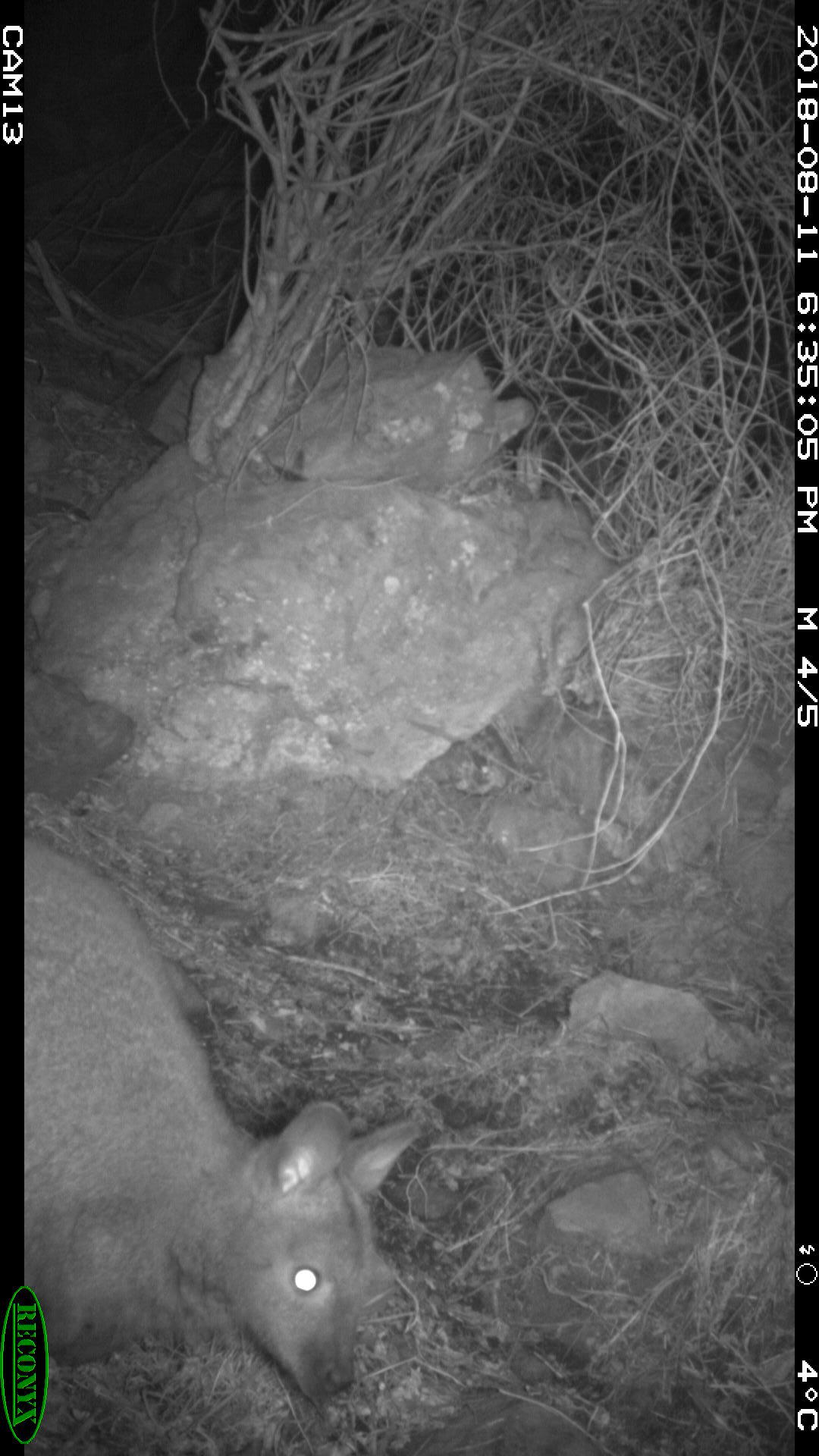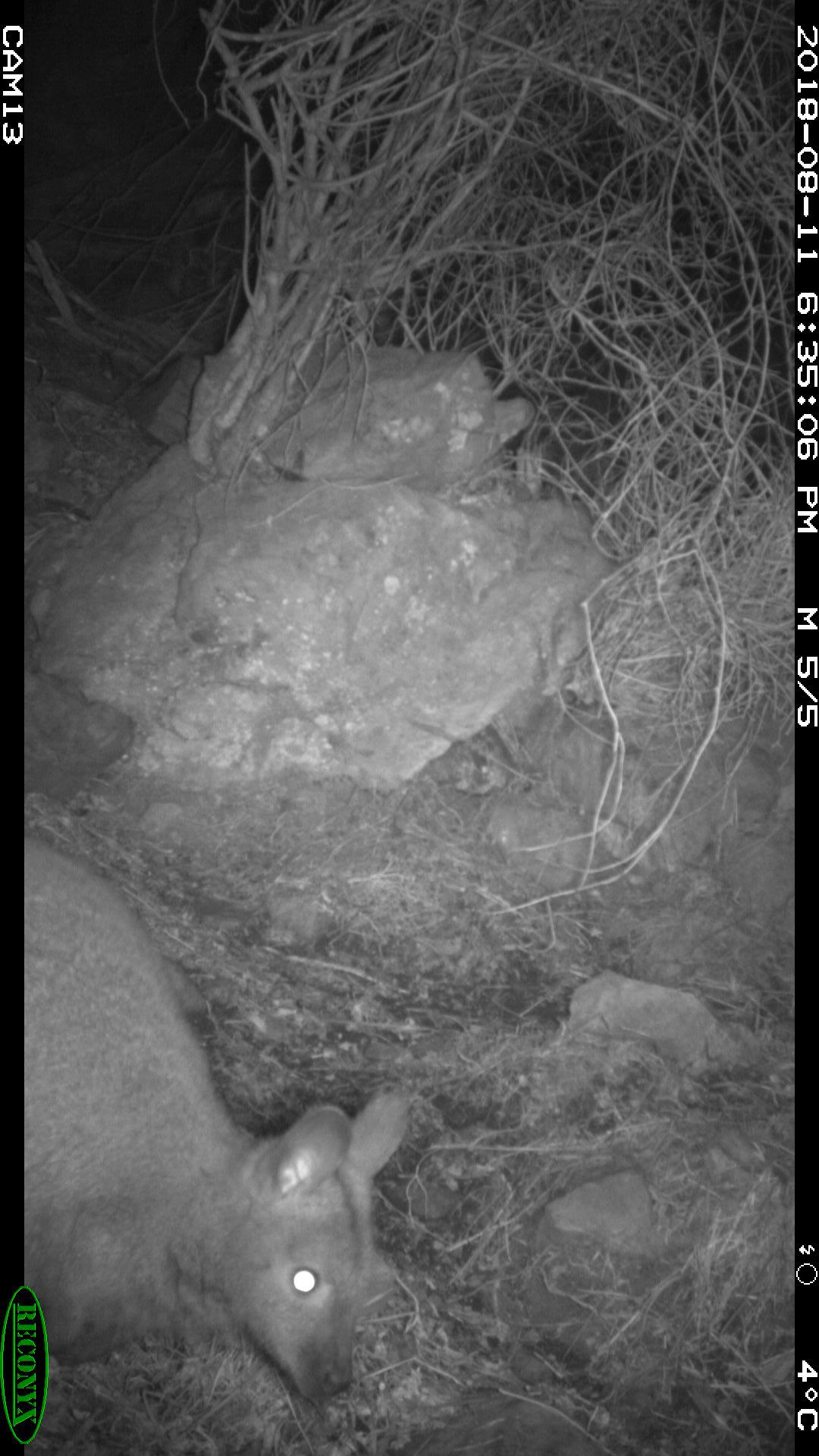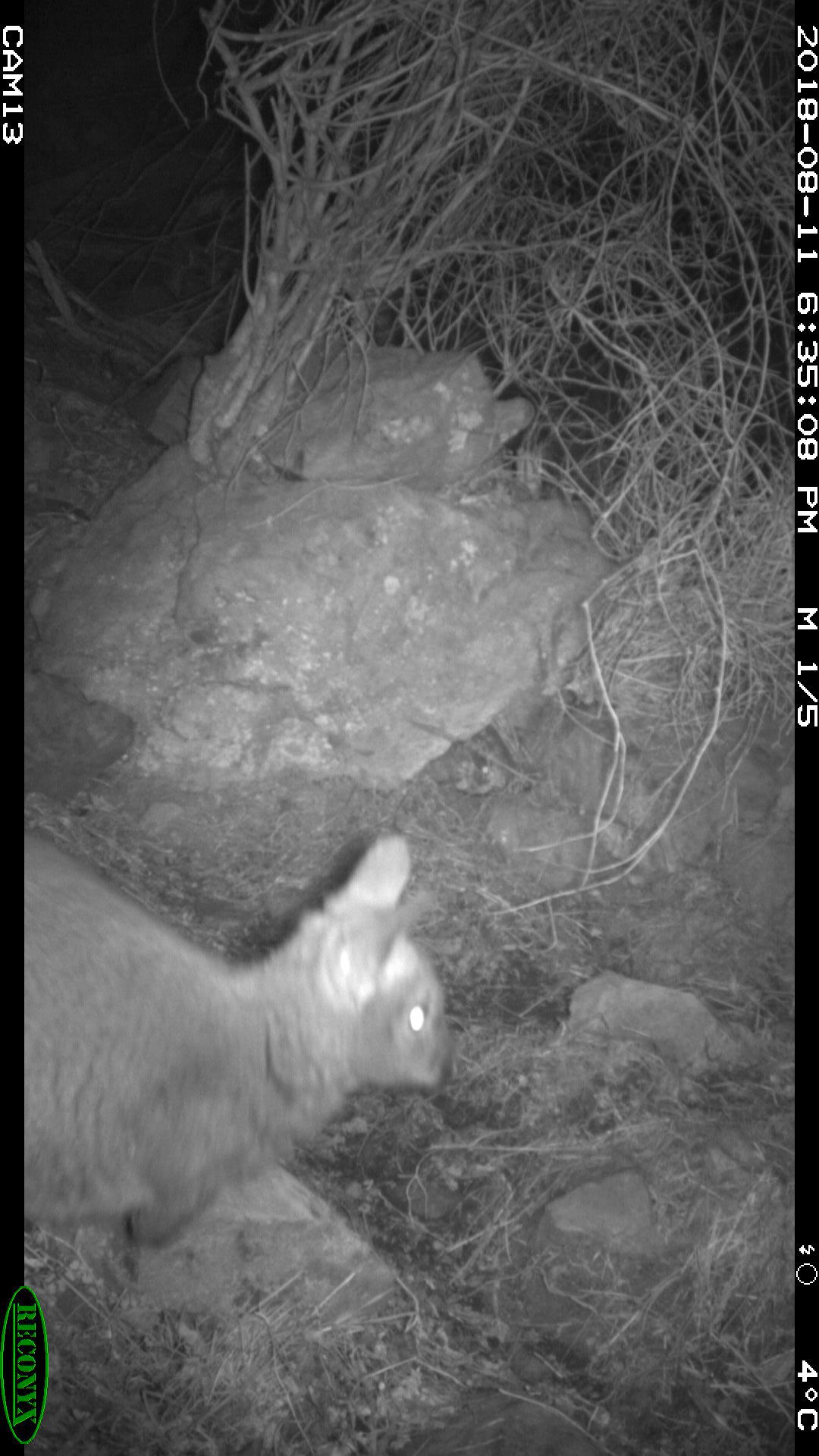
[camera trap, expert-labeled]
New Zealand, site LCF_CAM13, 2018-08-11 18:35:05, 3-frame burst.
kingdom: Animalia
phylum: Chordata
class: Mammalia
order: Diprotodontia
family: Macropodidae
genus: Notamacropus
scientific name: Notamacropus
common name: wallaby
Wallaby (Notamacropus).